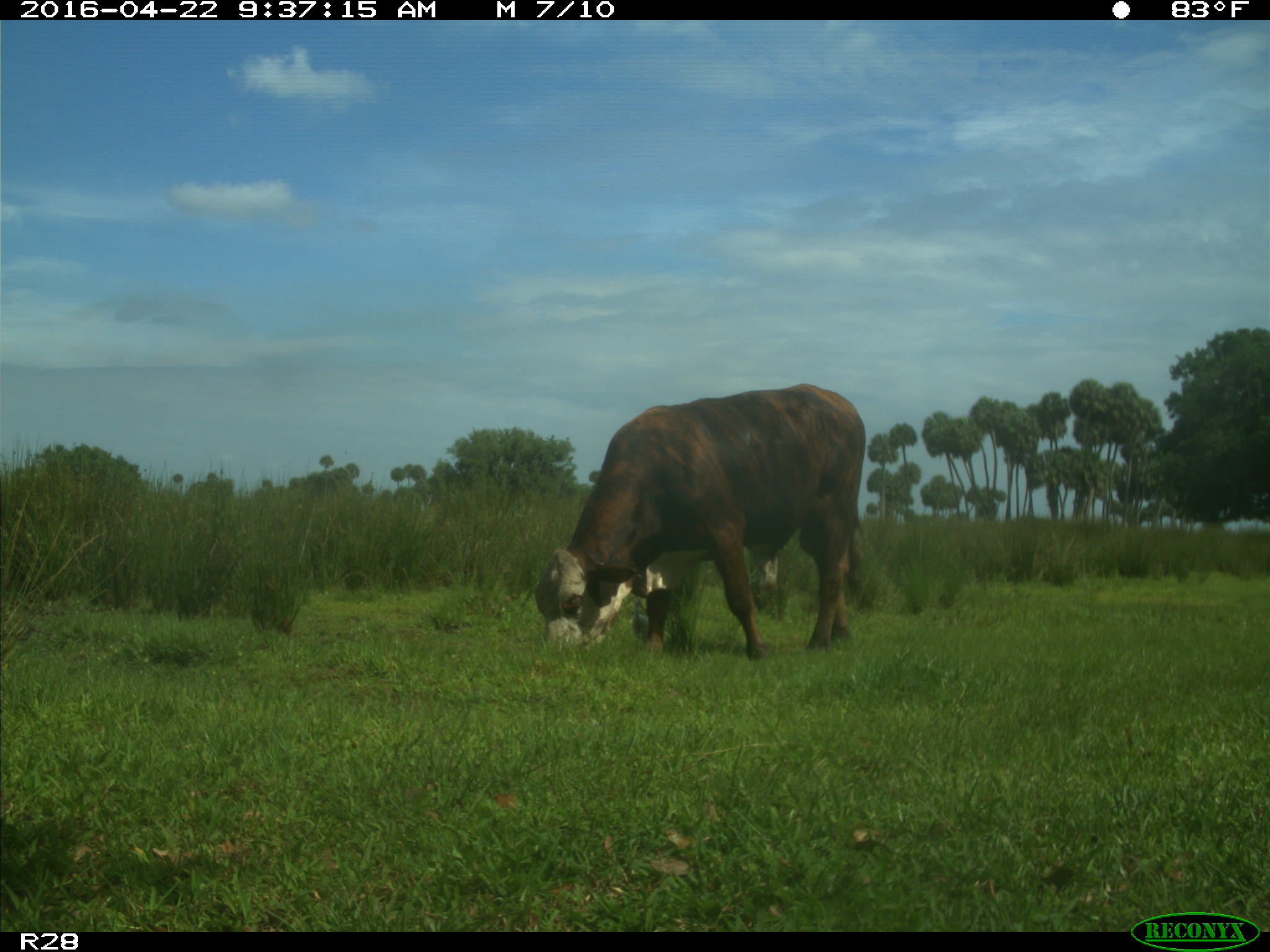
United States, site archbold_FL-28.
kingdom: Animalia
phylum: Chordata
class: Mammalia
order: Artiodactyla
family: Bovidae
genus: Bos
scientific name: Bos taurus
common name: domestic cow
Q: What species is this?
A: Bos taurus (domestic cow).